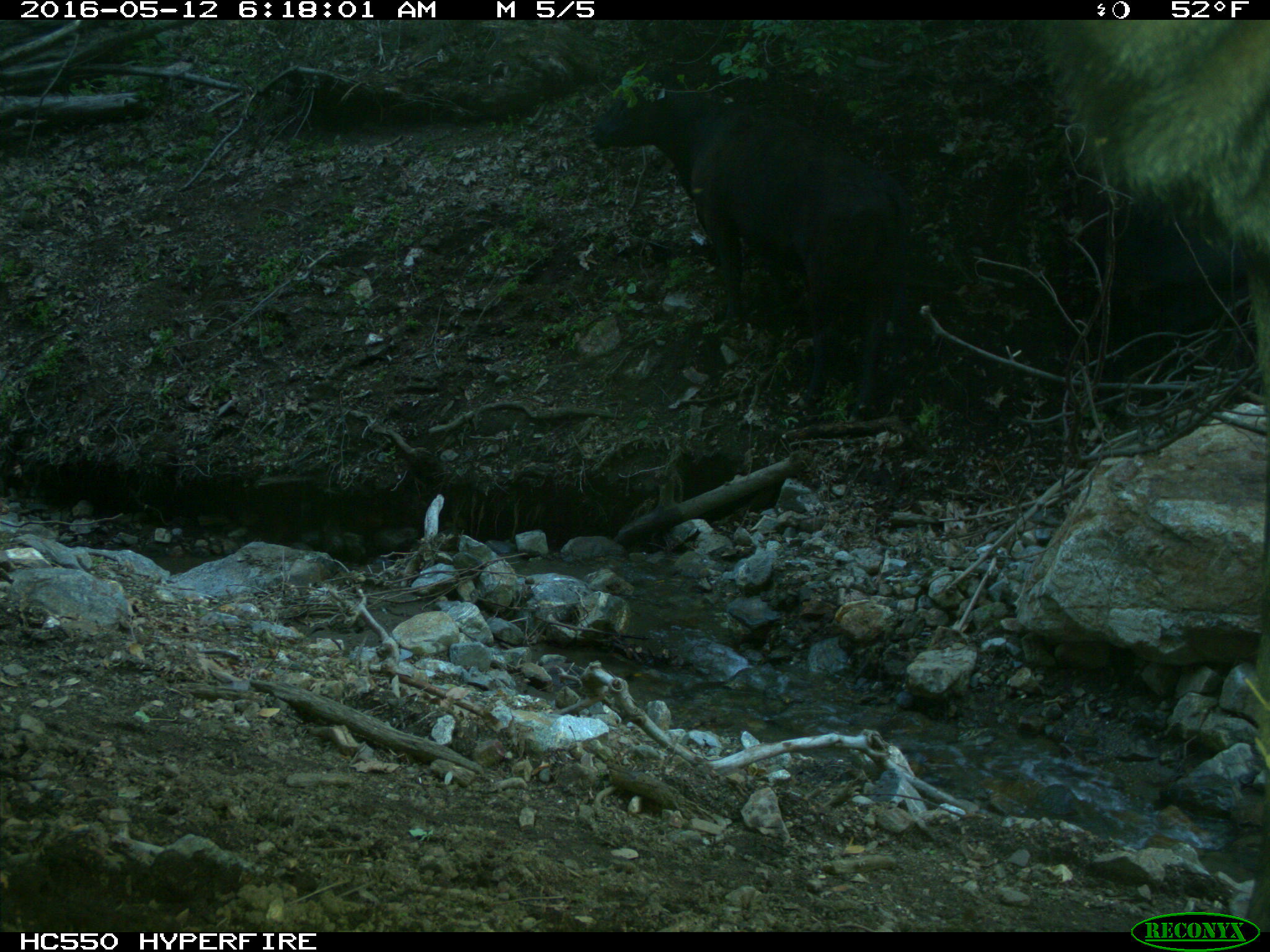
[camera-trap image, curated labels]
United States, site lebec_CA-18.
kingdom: Animalia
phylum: Chordata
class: Mammalia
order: Artiodactyla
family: Bovidae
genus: Bos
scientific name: Bos taurus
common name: domestic cow